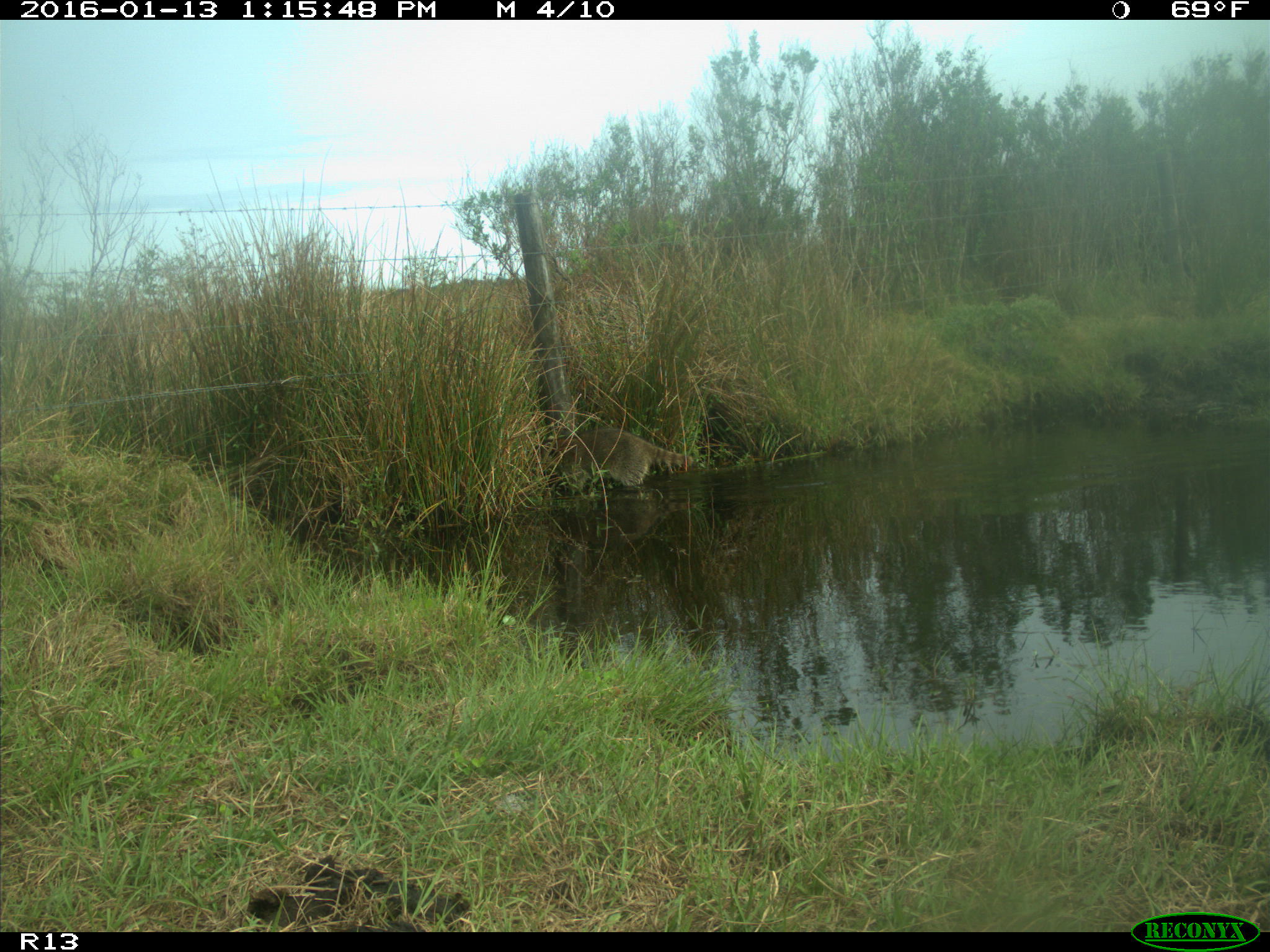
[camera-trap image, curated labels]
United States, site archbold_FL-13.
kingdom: Animalia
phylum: Chordata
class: Mammalia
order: Carnivora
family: Procyonidae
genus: Procyon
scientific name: Procyon lotor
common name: common raccoon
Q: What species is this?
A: Procyon lotor (common raccoon).